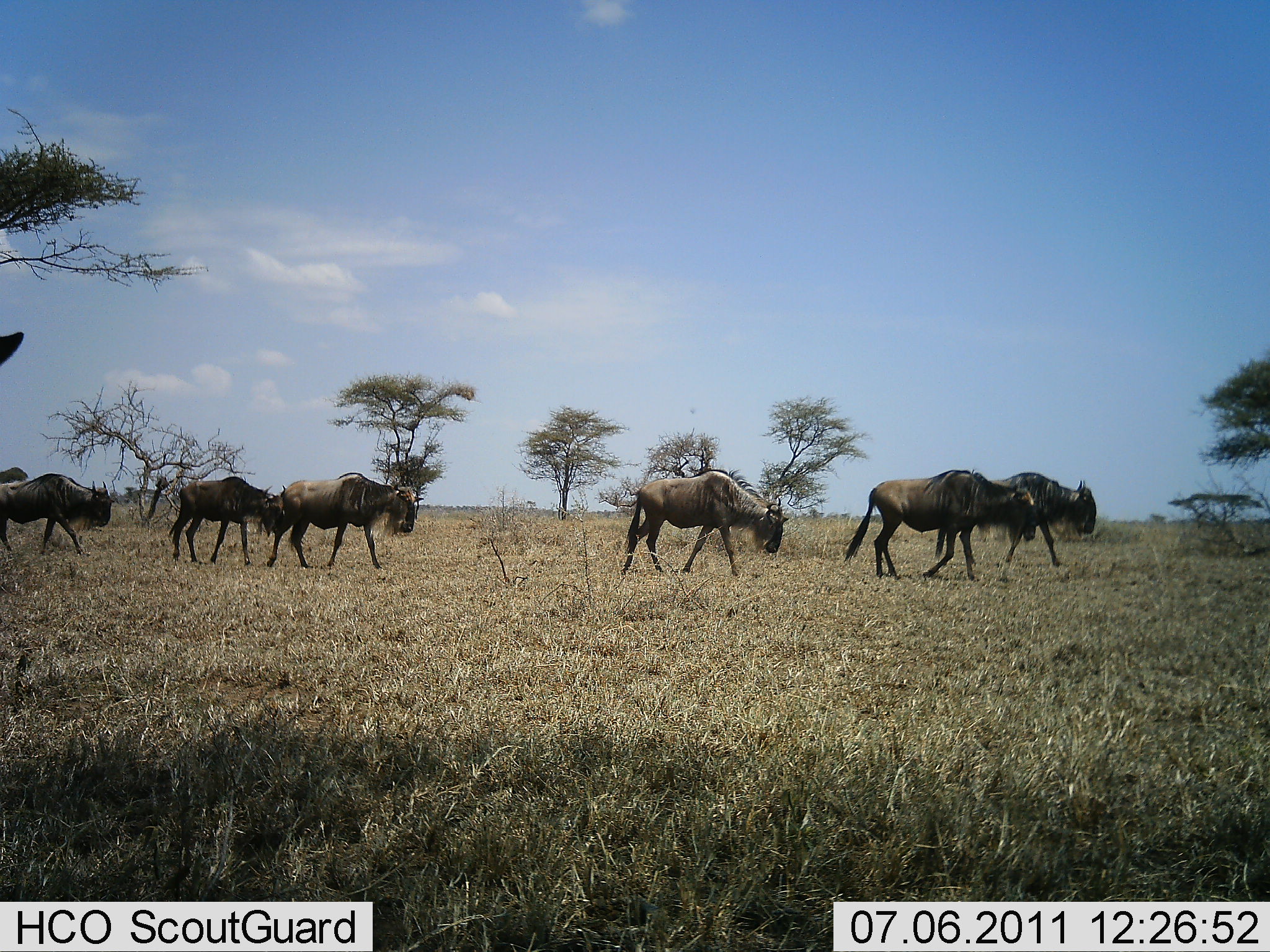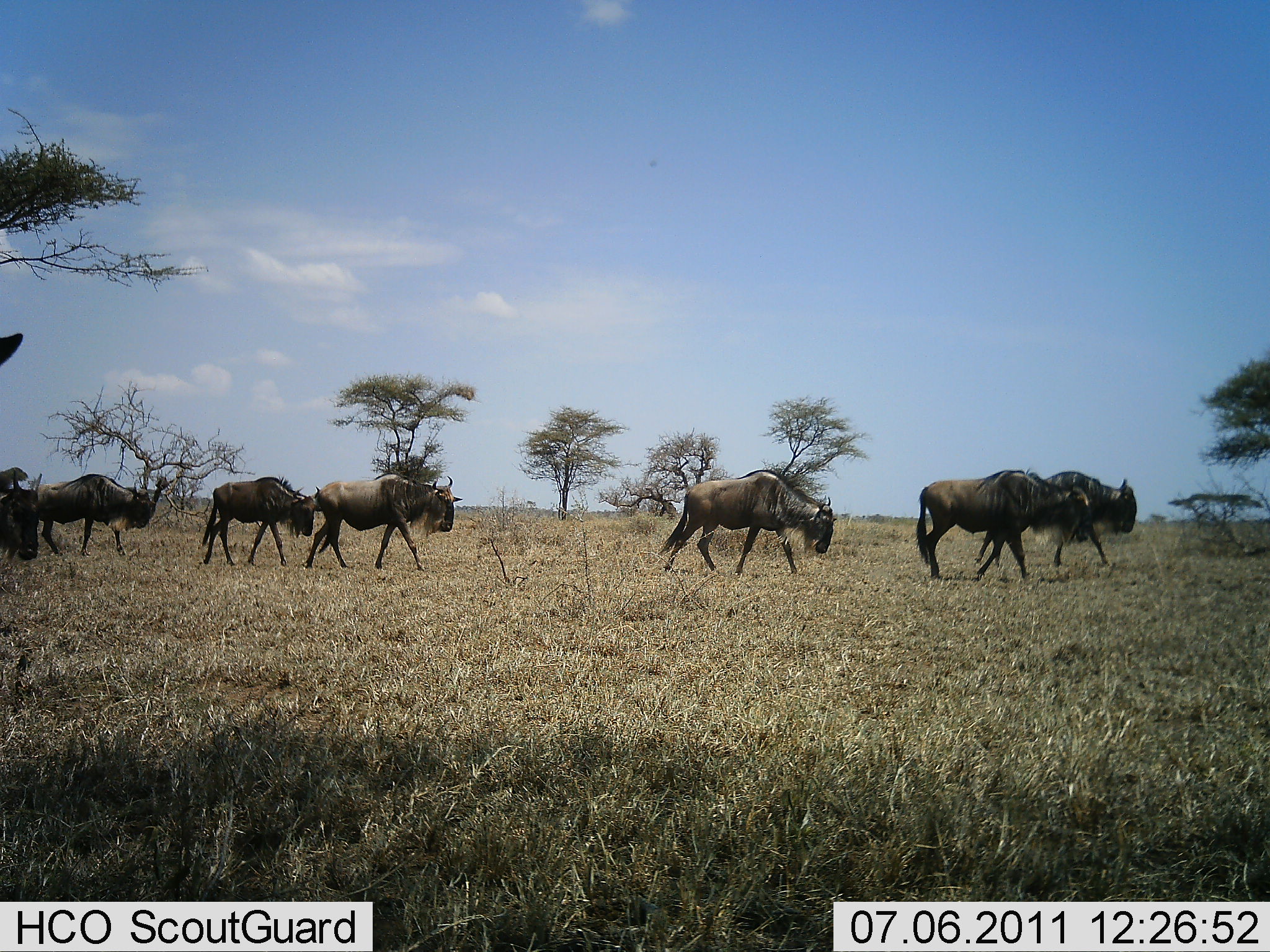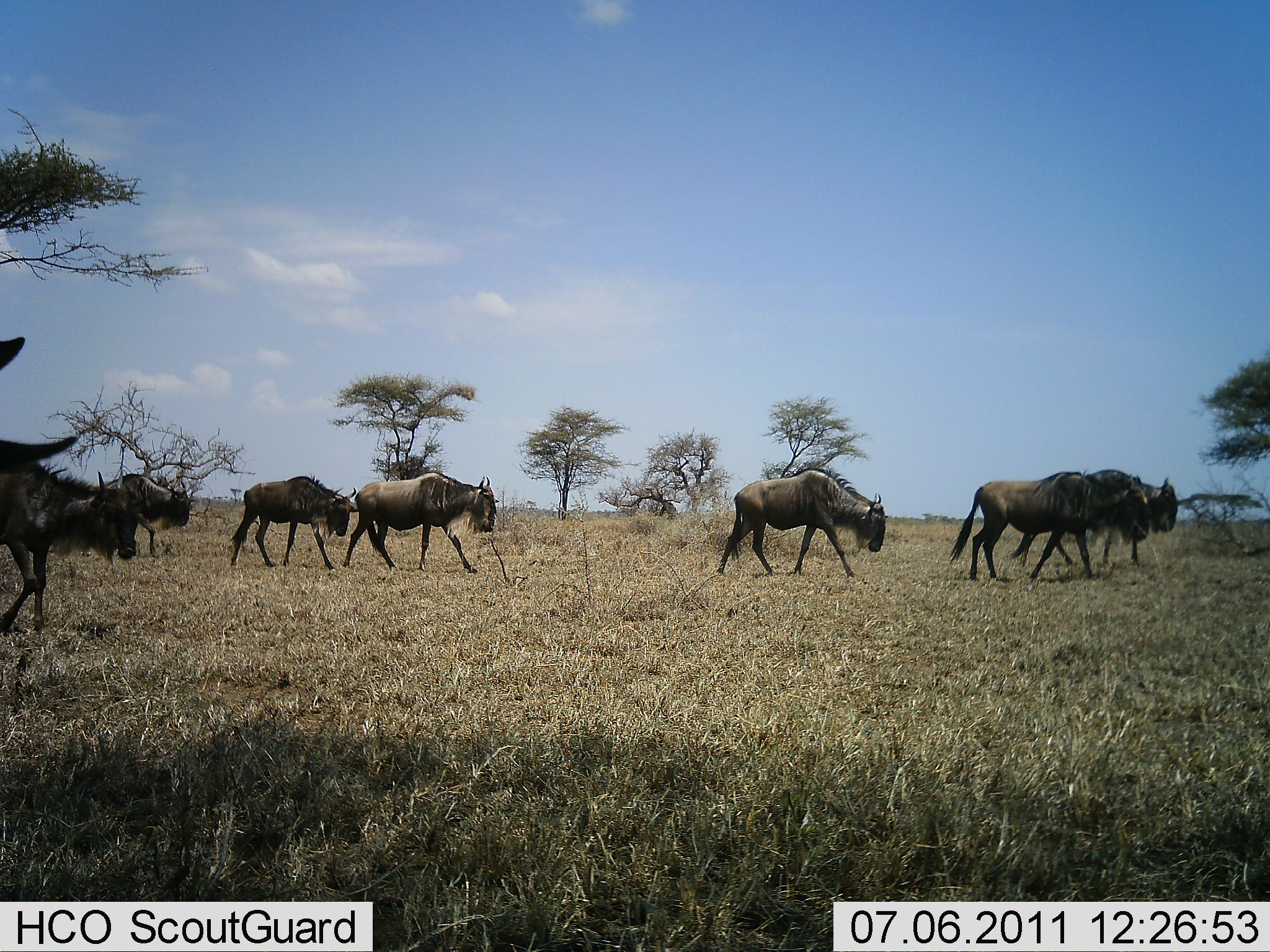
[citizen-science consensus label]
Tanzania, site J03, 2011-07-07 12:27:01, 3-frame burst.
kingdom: Animalia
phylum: Chordata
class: Mammalia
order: Artiodactyla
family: Bovidae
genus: Connochaetes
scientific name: Connochaetes taurinus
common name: blue wildebeest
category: wildebeest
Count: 7.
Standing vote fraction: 0%.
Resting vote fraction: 0%.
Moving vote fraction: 100%.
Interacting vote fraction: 0%.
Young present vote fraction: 8%.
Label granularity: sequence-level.